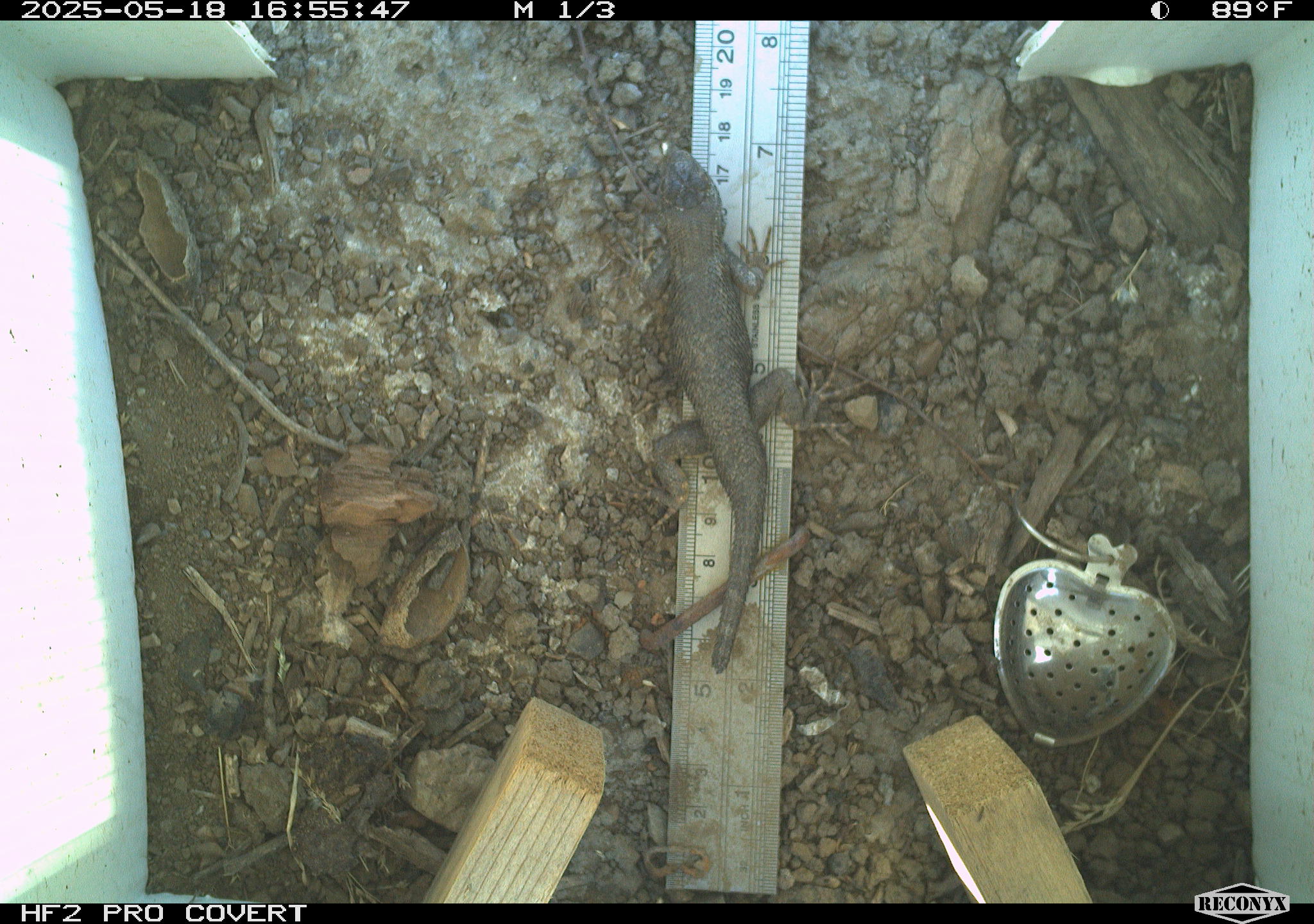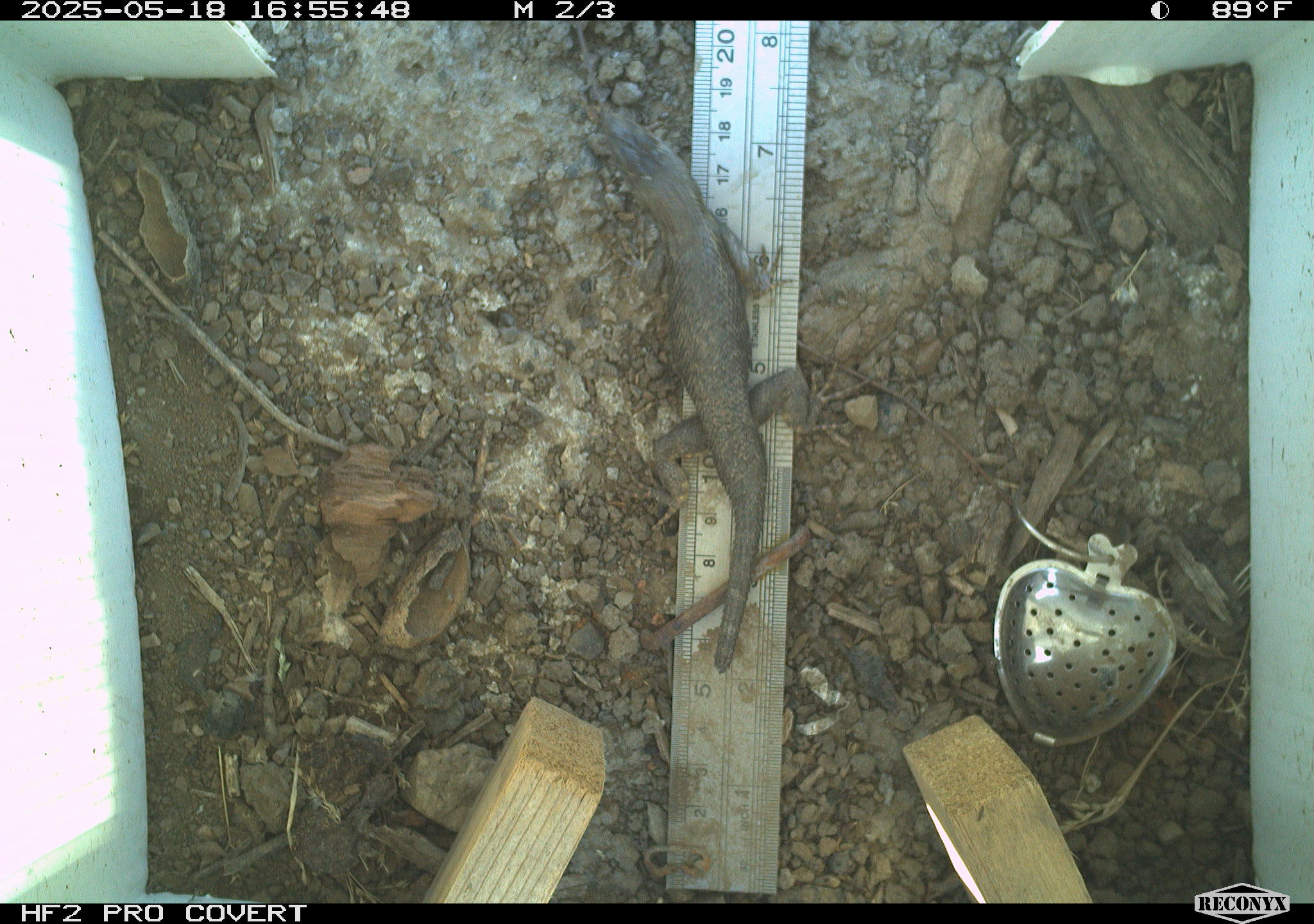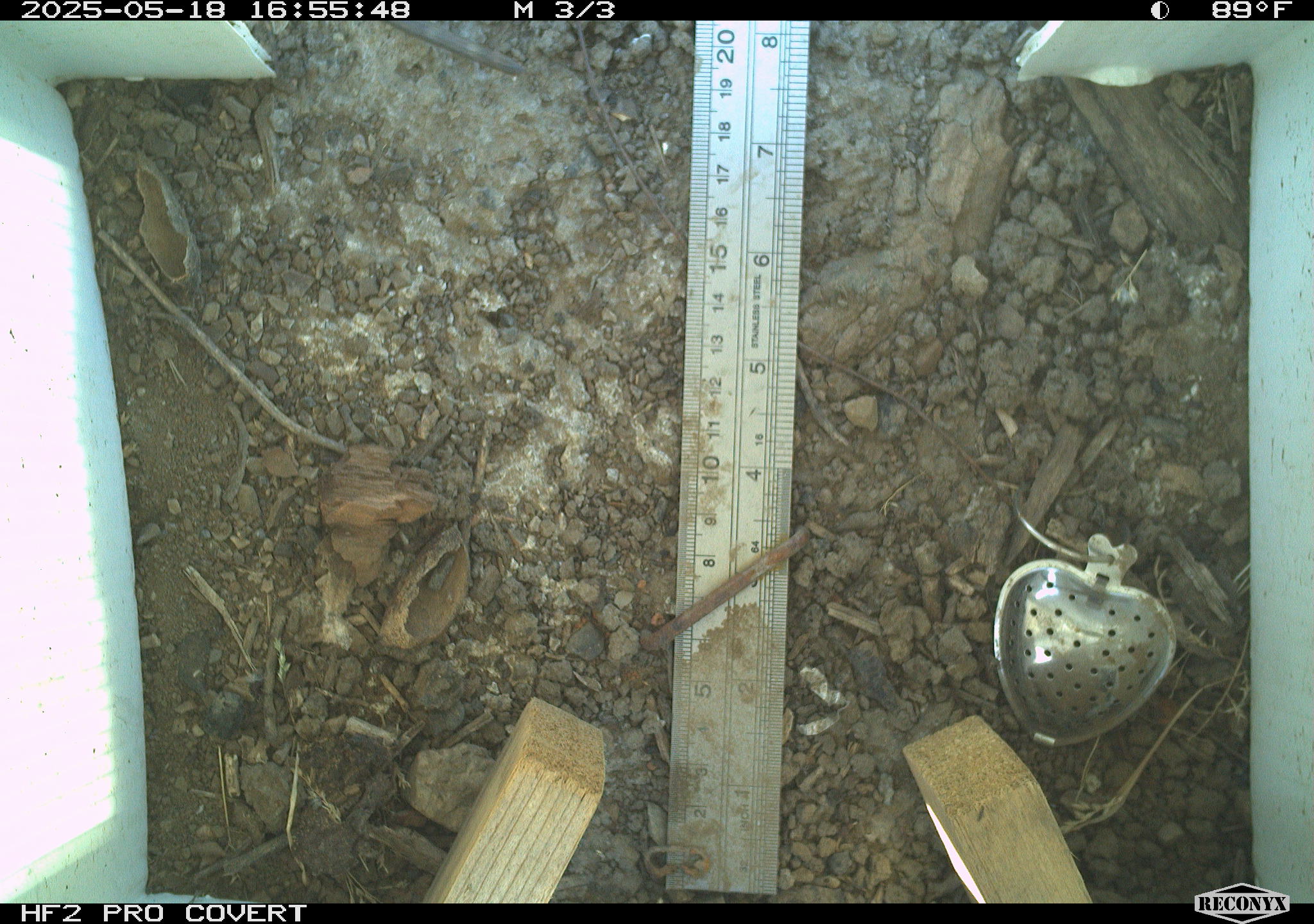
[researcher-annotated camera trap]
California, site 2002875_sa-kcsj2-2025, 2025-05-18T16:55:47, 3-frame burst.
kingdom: Animalia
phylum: Chordata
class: Reptilia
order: Squamata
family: Phrynosomatidae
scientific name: Phrynosomatidae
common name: north american spiny lizards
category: sceloporus/uta species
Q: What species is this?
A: Sceloporus/uta species (north american spiny lizards) (Phrynosomatidae).